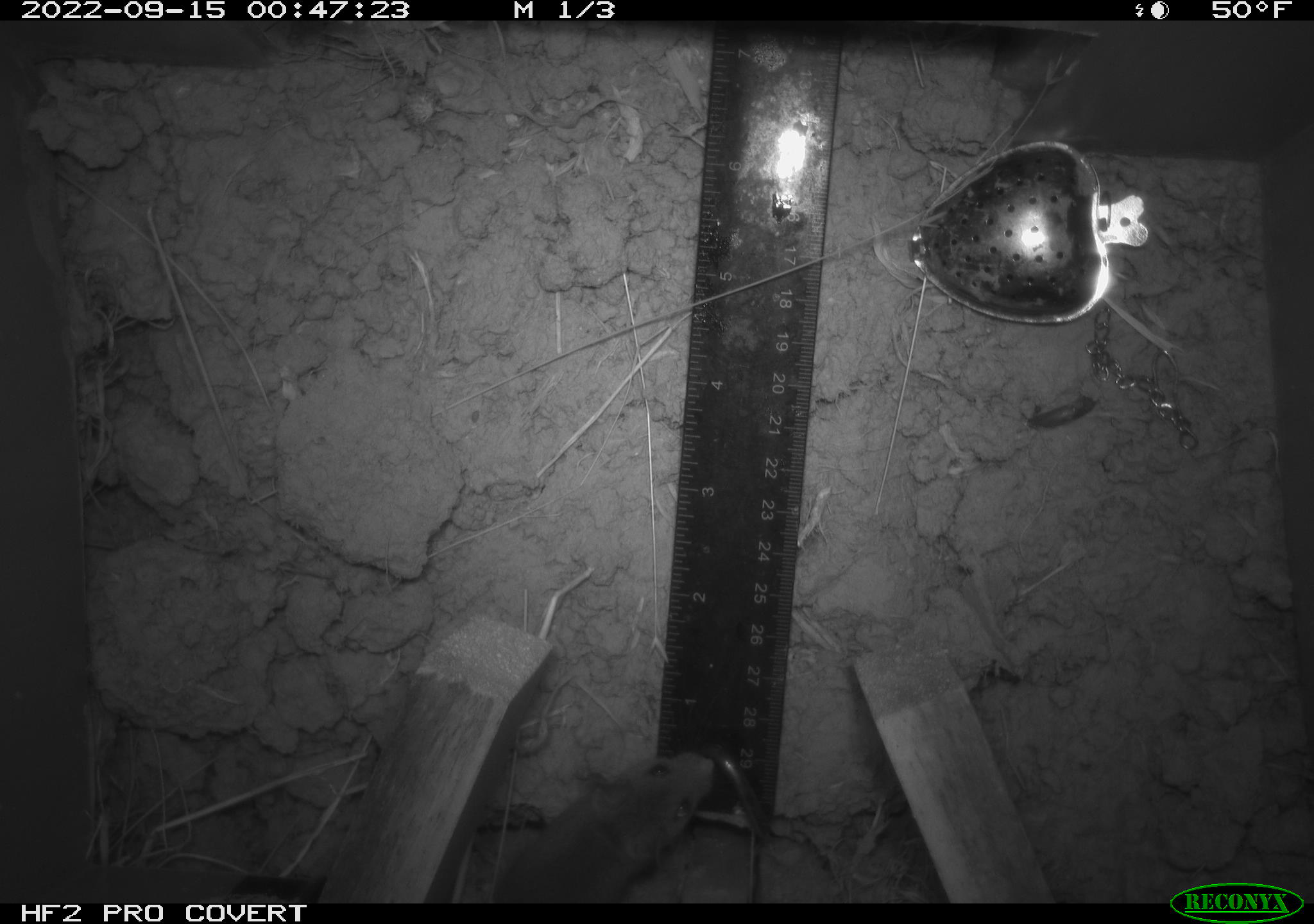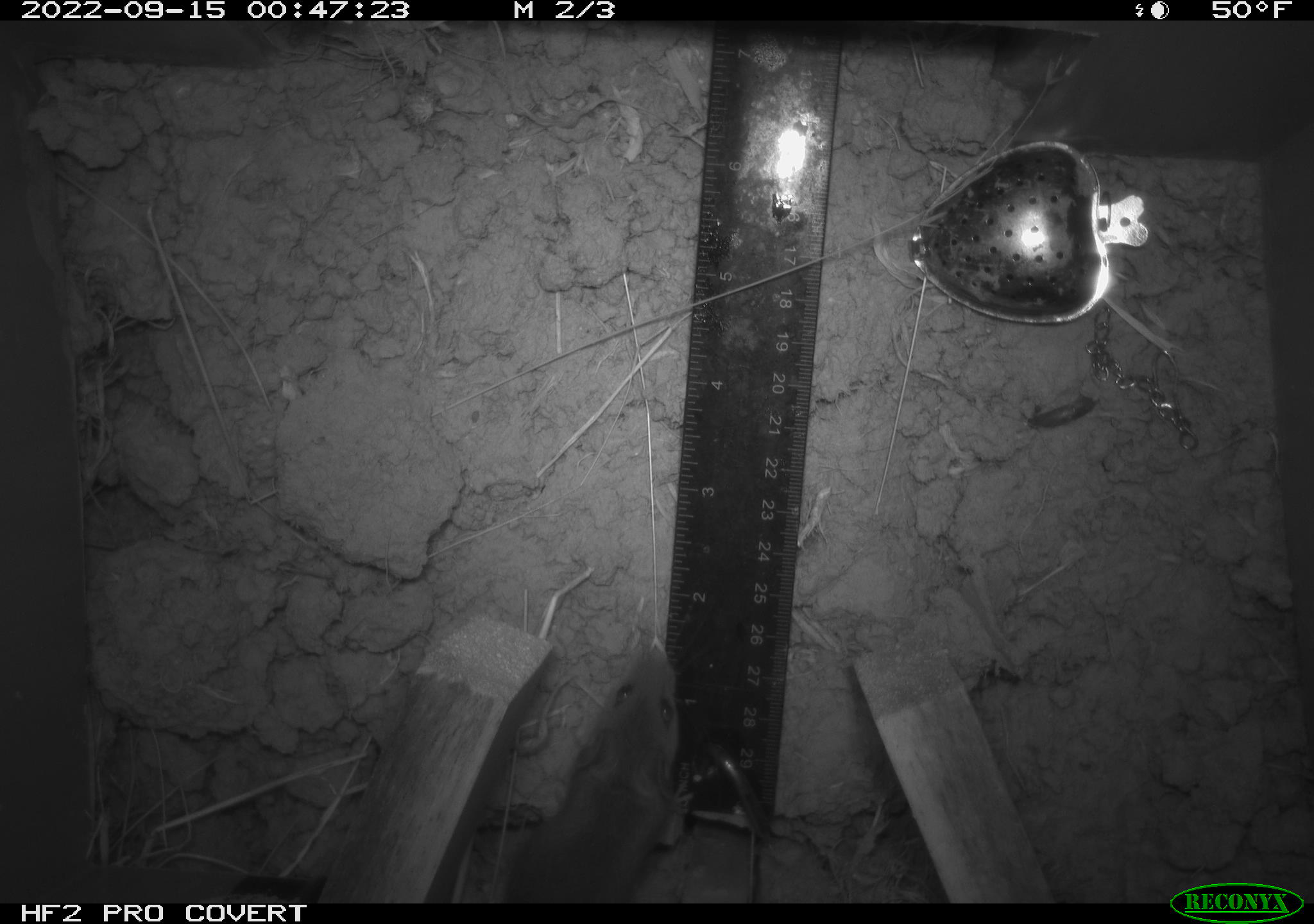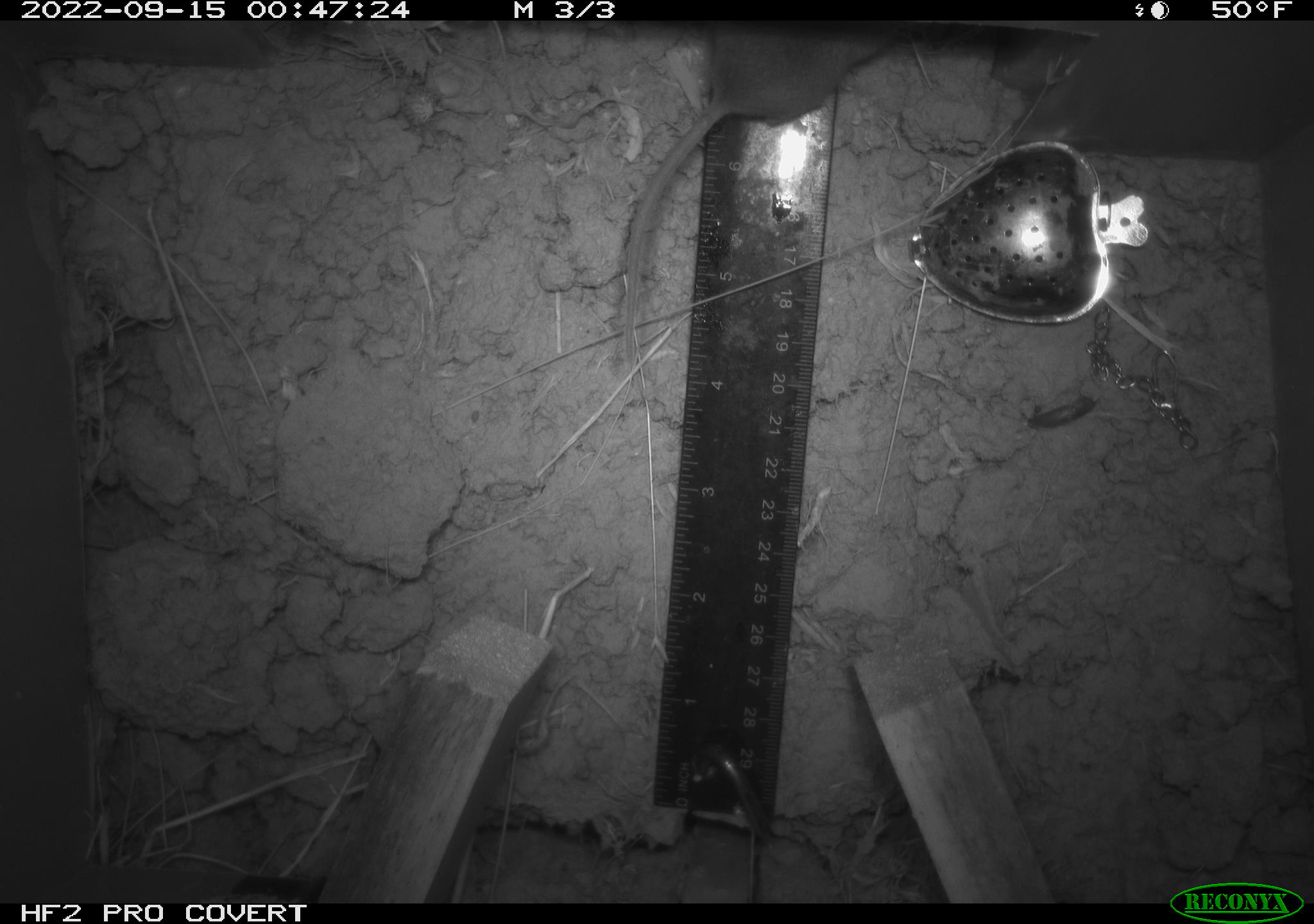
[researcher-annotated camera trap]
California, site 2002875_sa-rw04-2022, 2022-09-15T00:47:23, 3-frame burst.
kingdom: Animalia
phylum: Chordata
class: Mammalia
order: Rodentia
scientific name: Rodentia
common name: mouse species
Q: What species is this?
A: Mouse species (Rodentia).